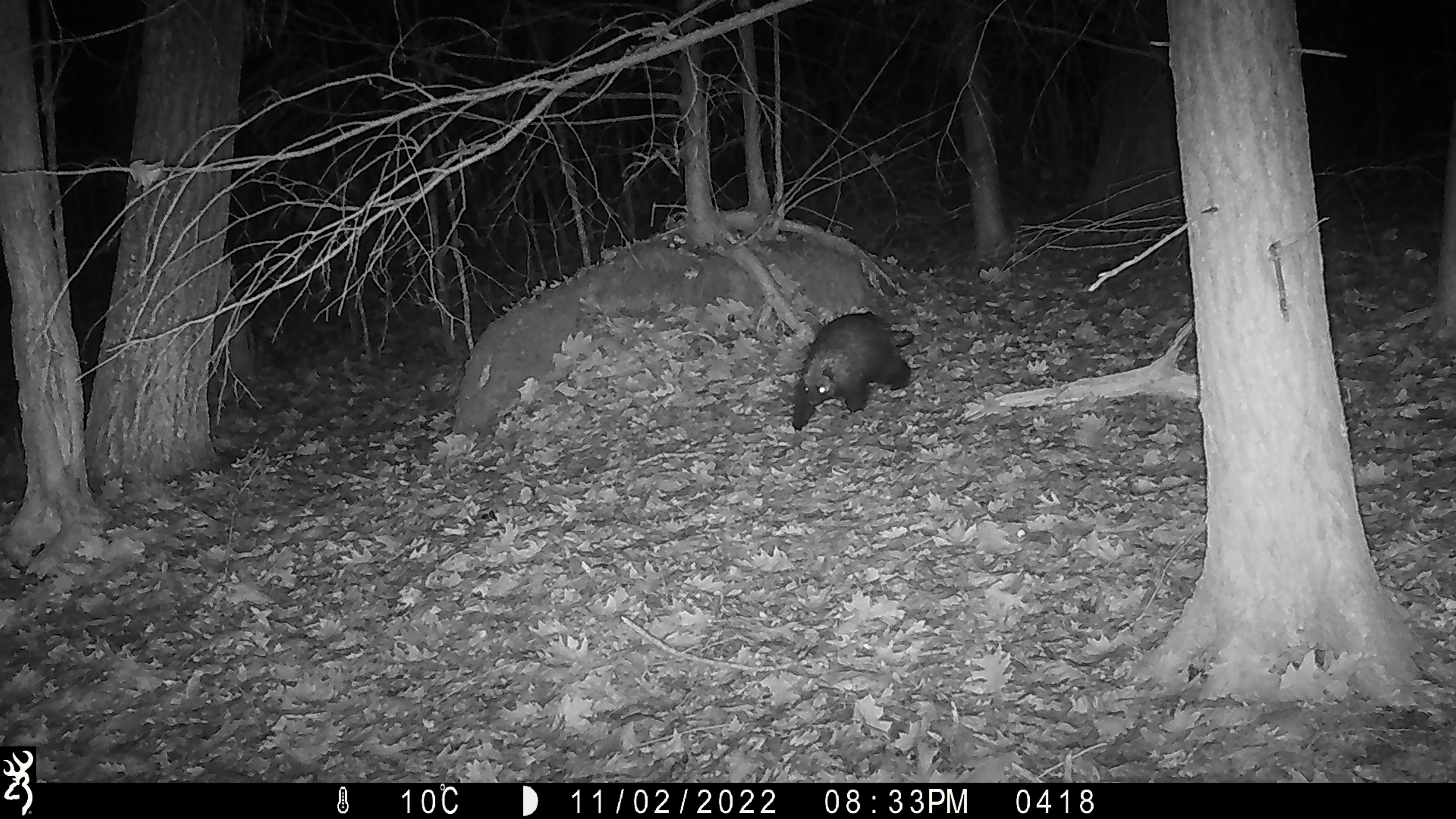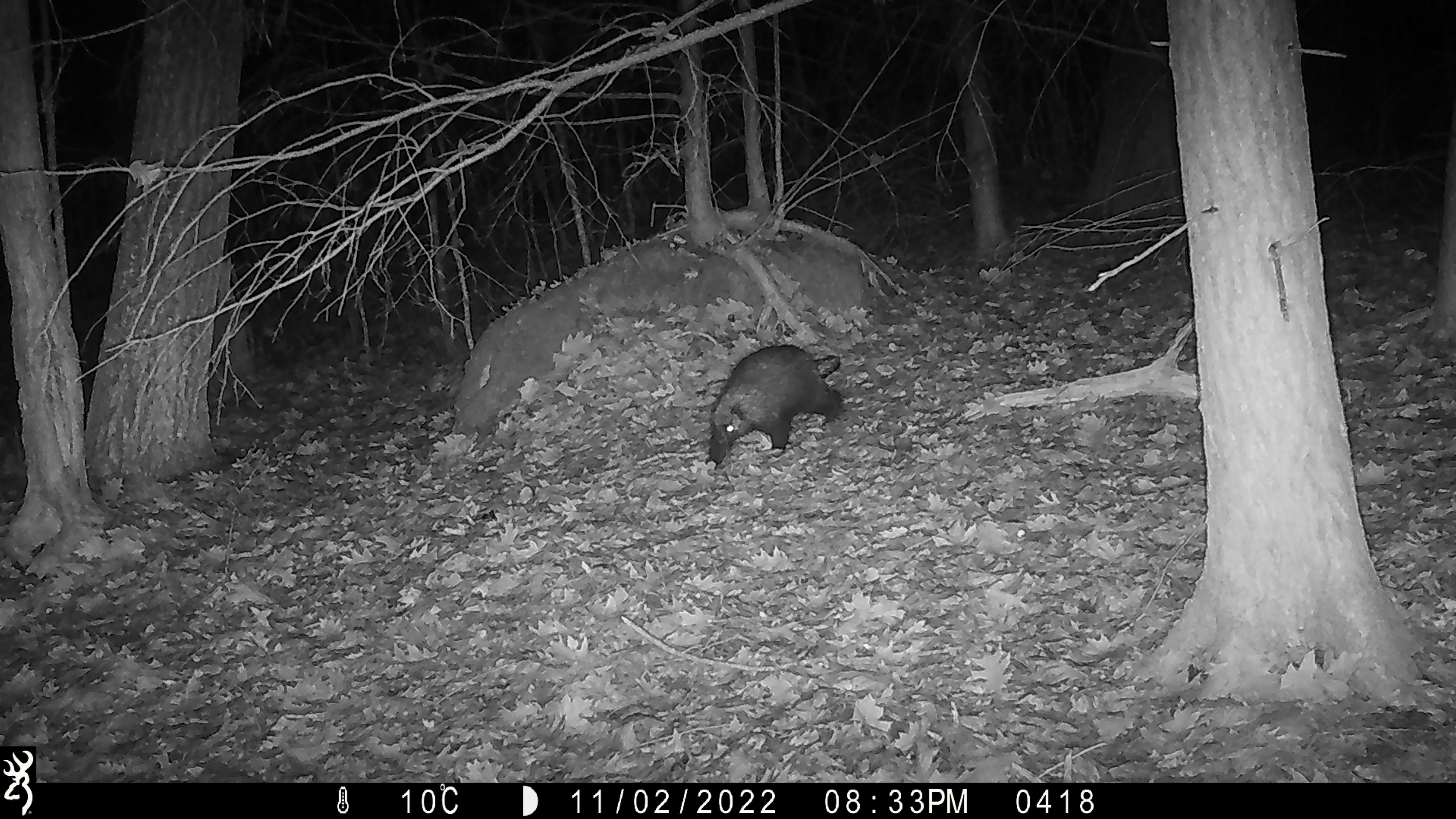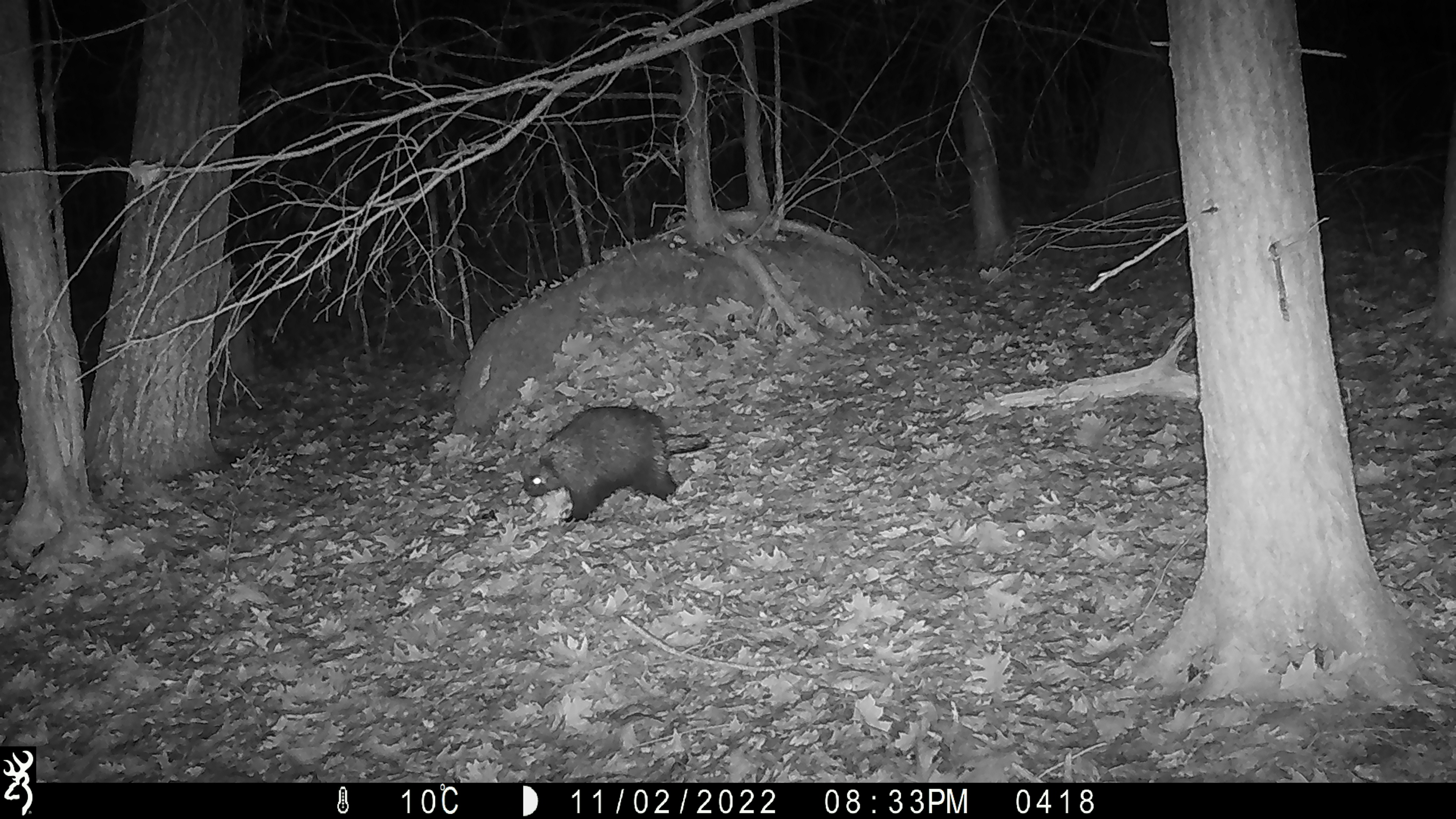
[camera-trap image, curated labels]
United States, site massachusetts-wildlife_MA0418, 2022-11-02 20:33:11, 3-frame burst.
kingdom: Animalia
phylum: Chordata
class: Mammalia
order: Rodentia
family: Erethizontidae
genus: Erethizon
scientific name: Erethizon dorsatum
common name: porcupine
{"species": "porcupine (Erethizon dorsatum)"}